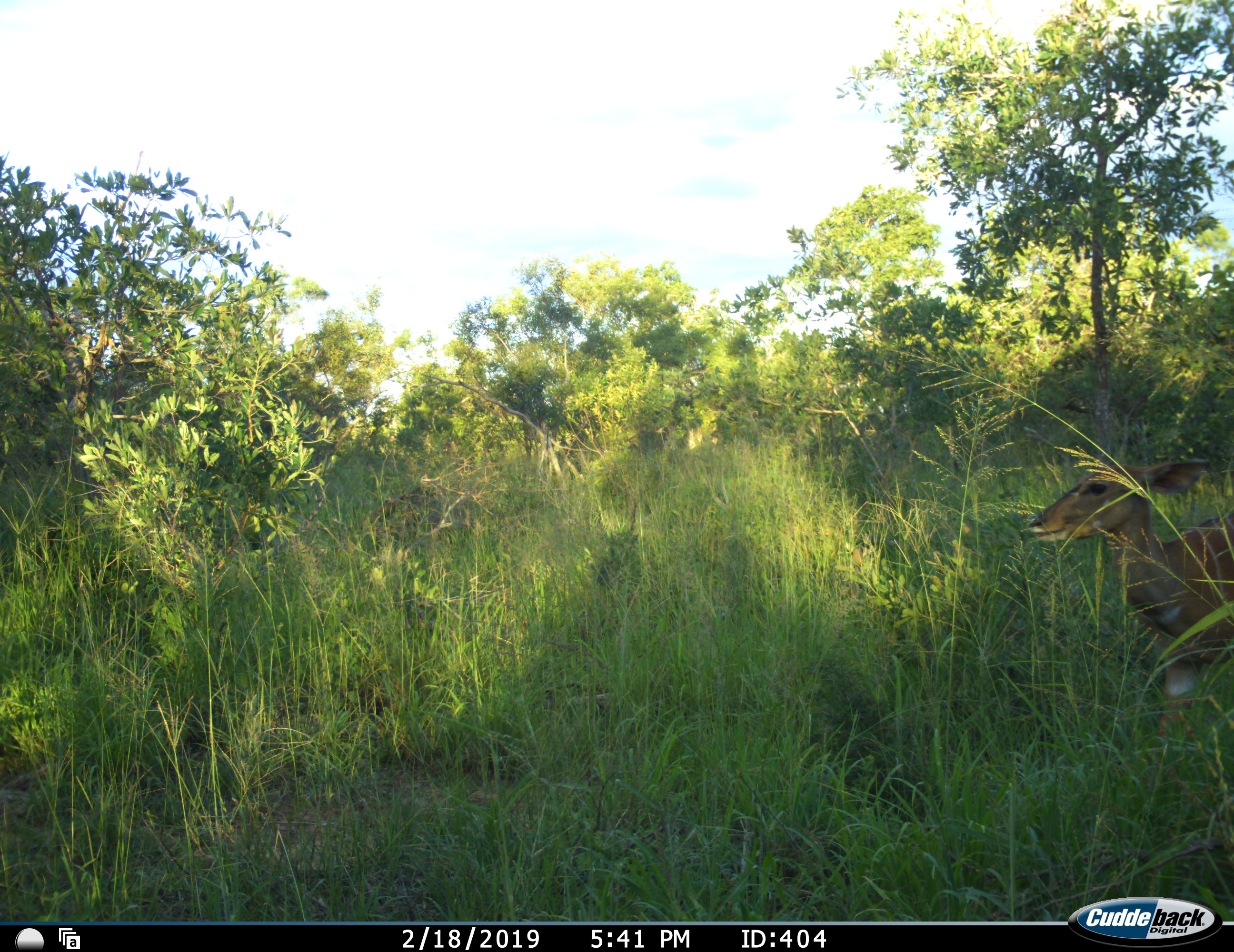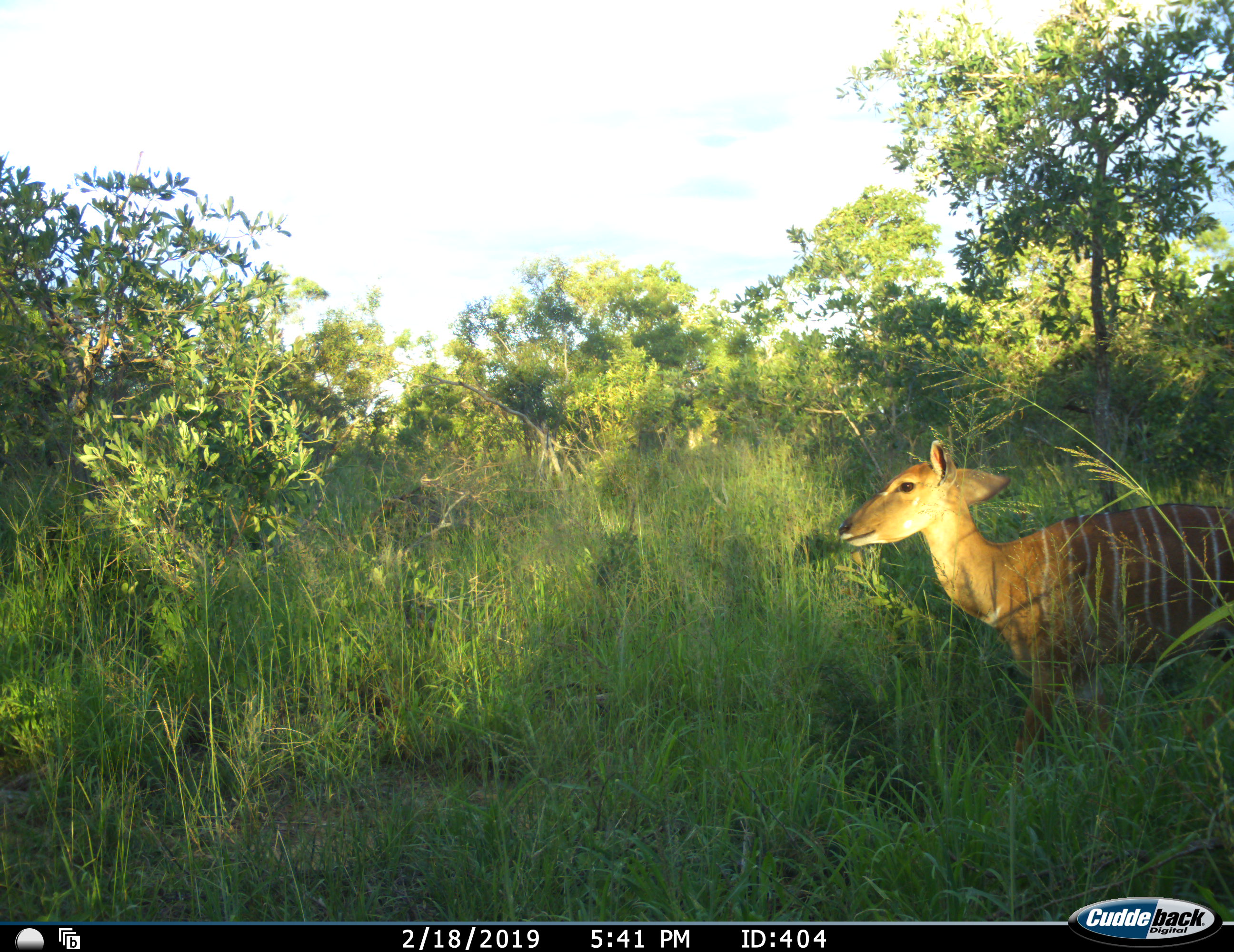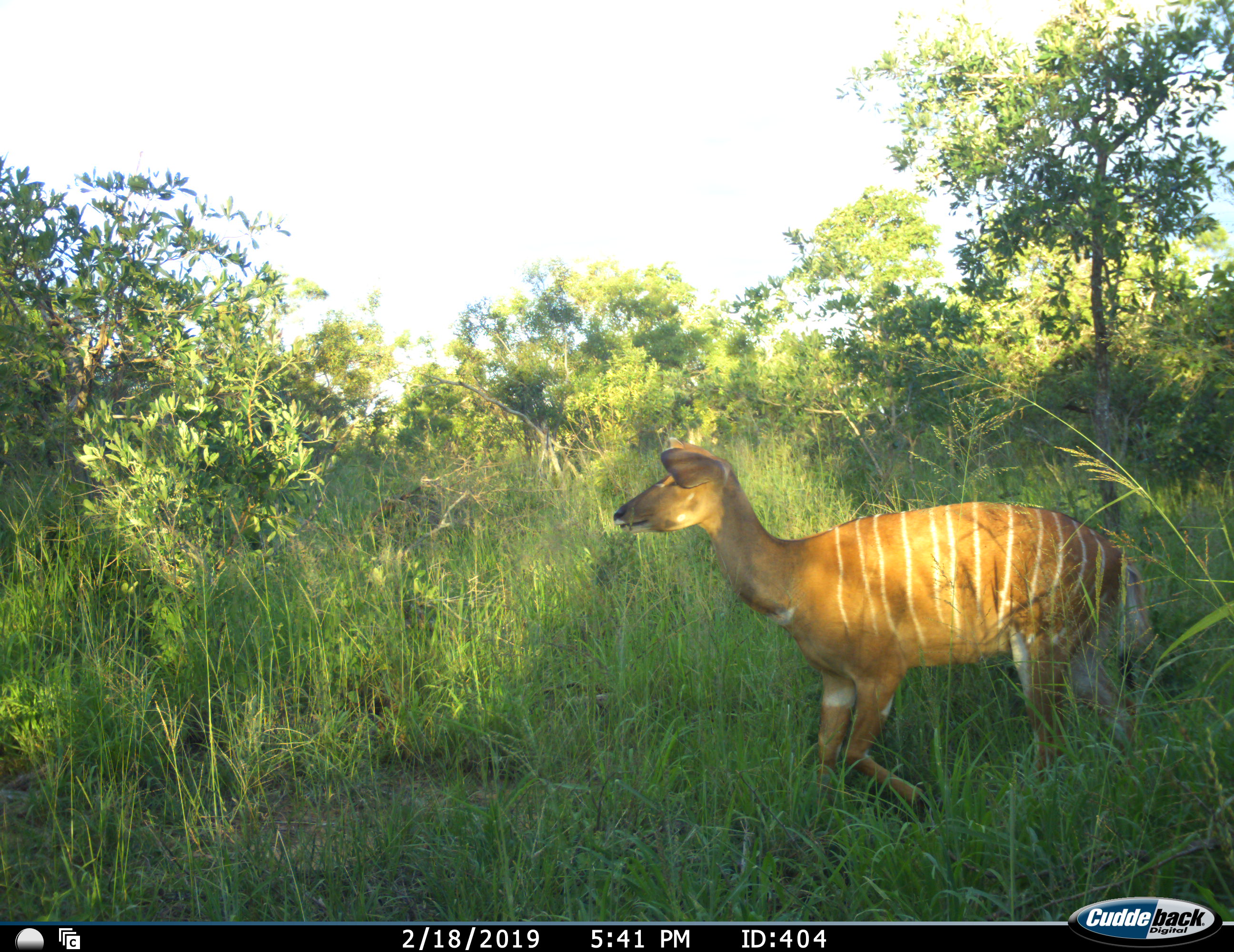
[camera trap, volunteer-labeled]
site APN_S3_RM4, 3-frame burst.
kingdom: Animalia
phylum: Chordata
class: Mammalia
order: Artiodactyla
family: Bovidae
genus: Tragelaphus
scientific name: Tragelaphus angasii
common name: nyala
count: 1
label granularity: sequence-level